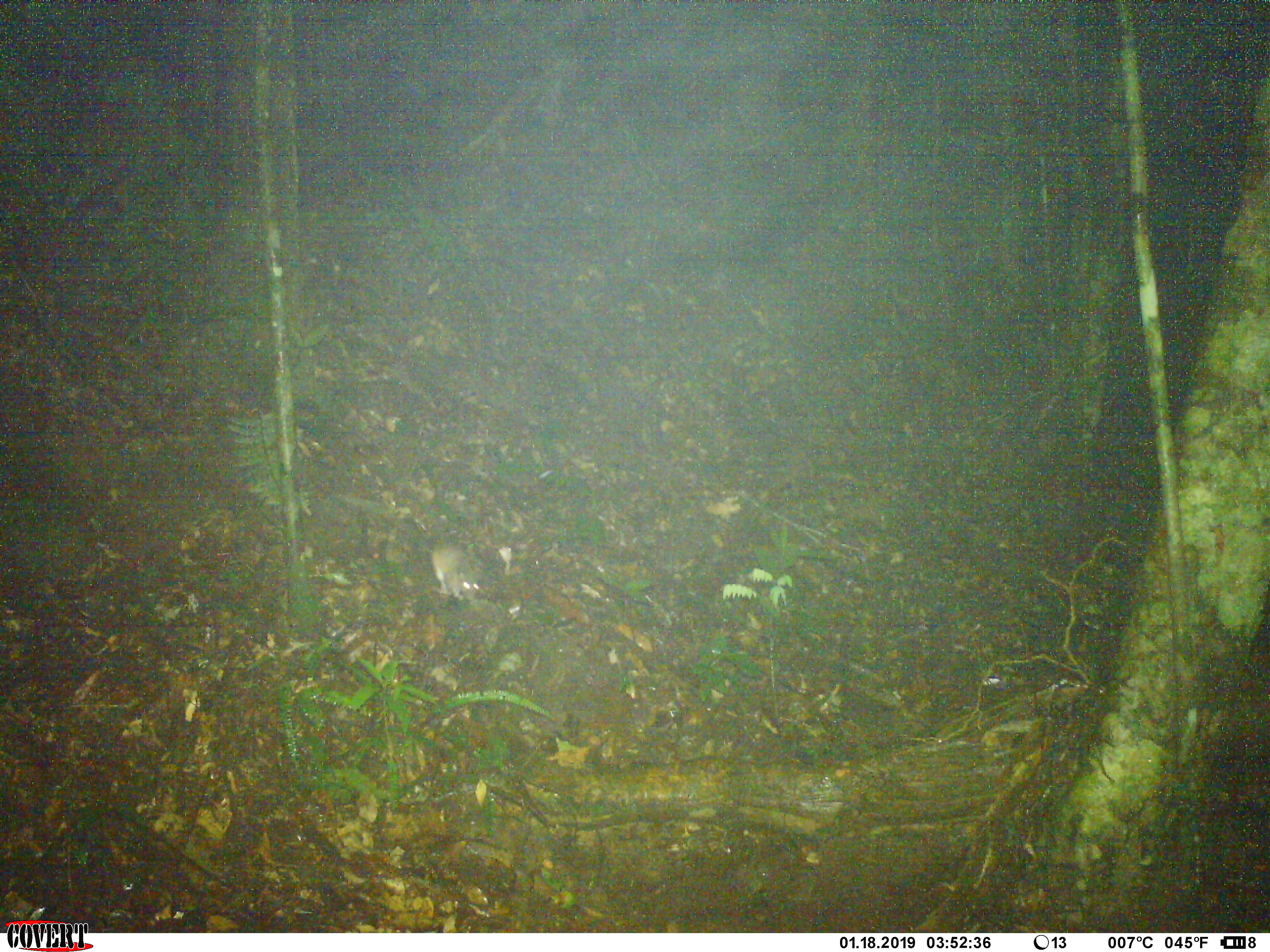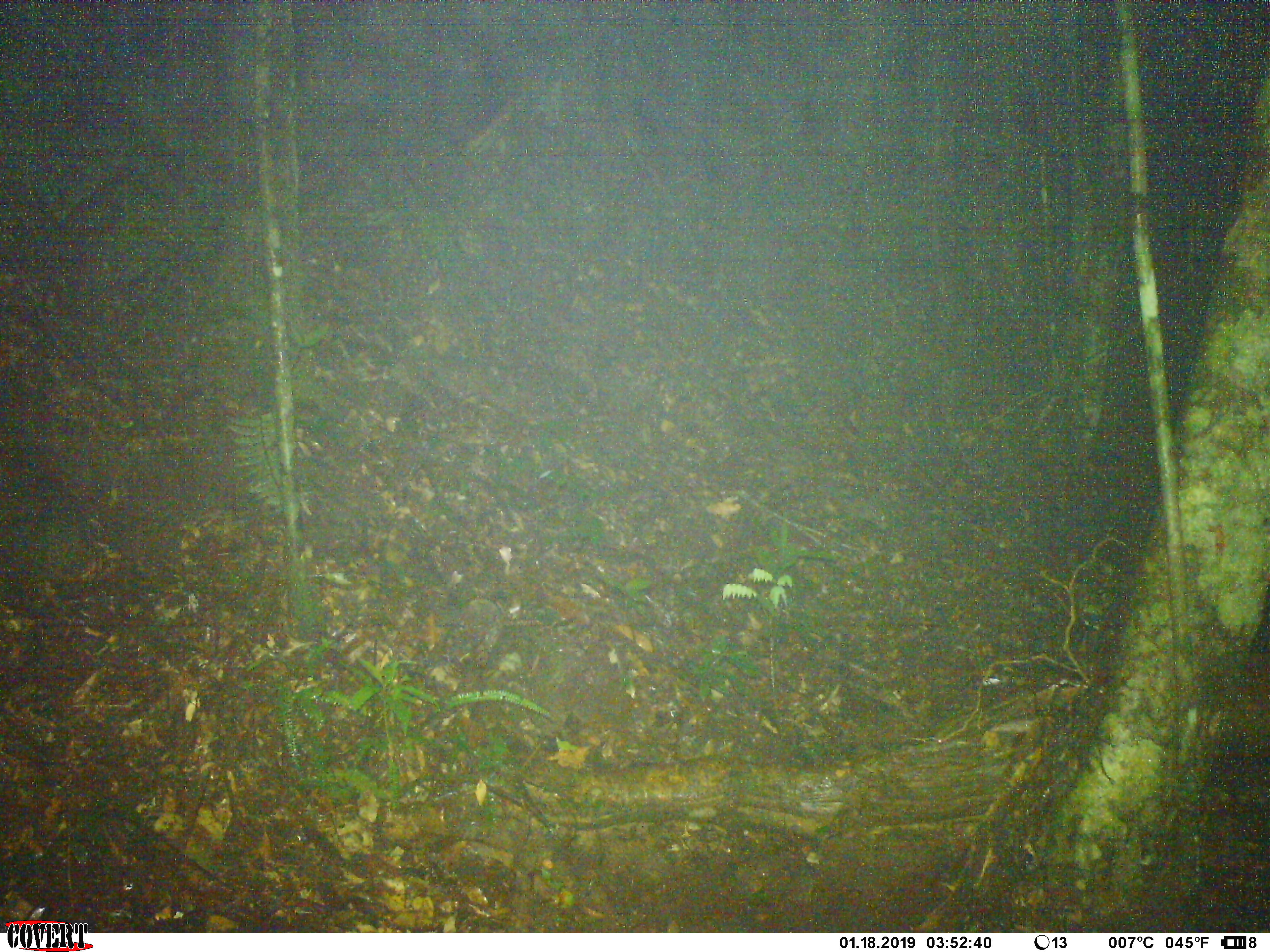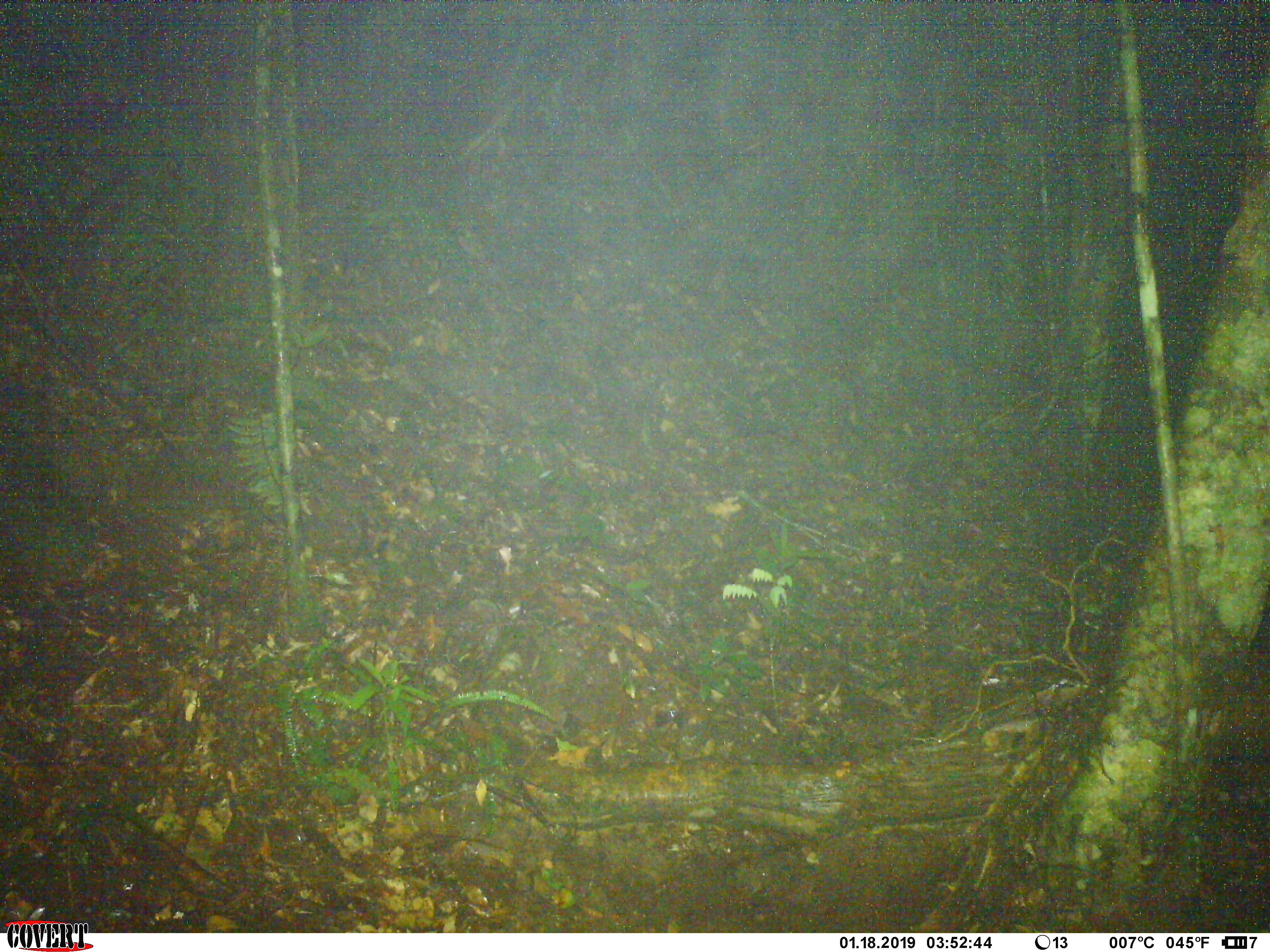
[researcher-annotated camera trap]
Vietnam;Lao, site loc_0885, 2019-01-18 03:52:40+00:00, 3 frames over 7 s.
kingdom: Animalia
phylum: Chordata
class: Mammalia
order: Rodentia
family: Muridae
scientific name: Muridae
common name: old-world mice and rats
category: unidentified murid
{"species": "unidentified murid (old-world mice and rats) (Muridae)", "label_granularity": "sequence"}